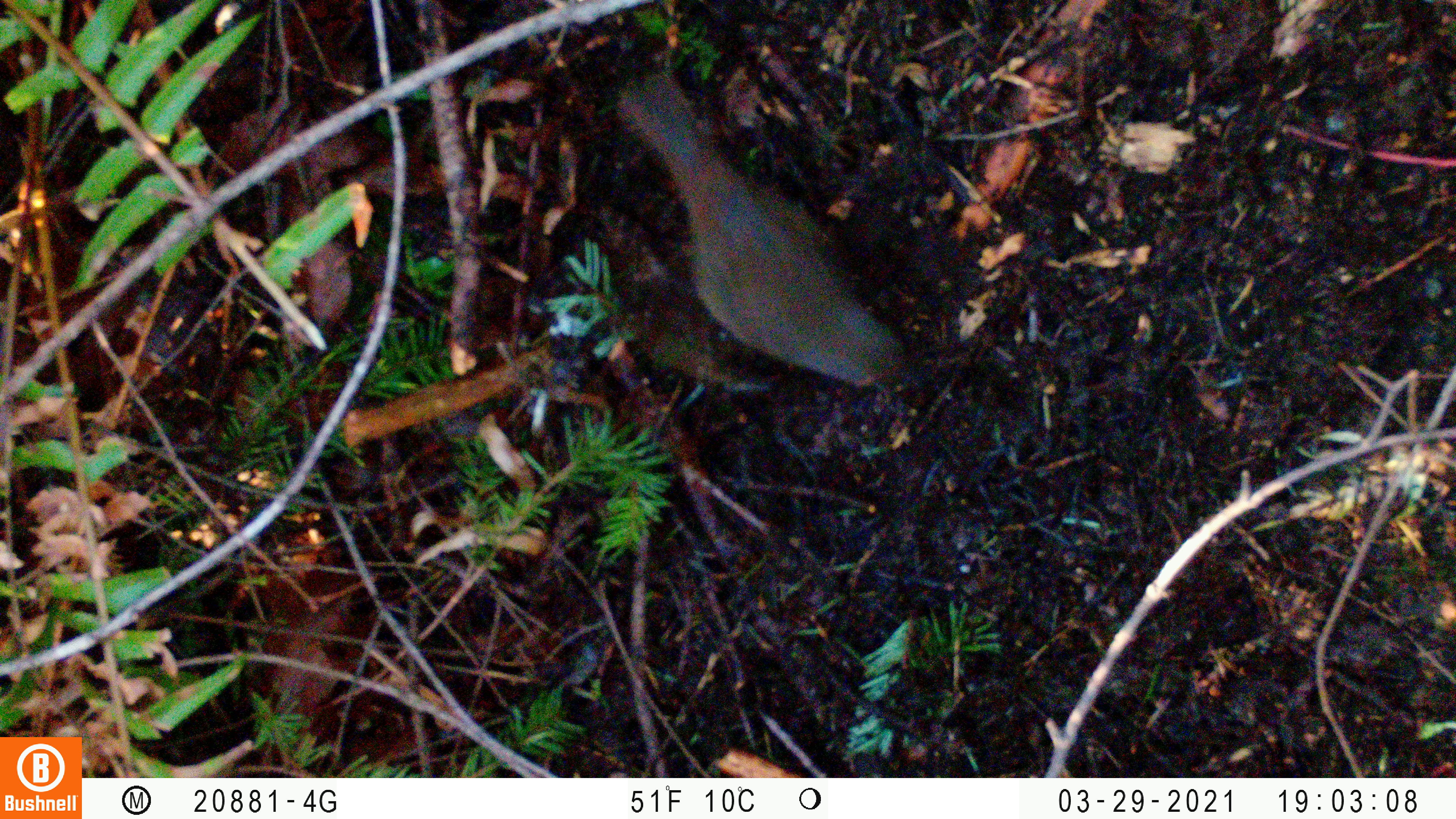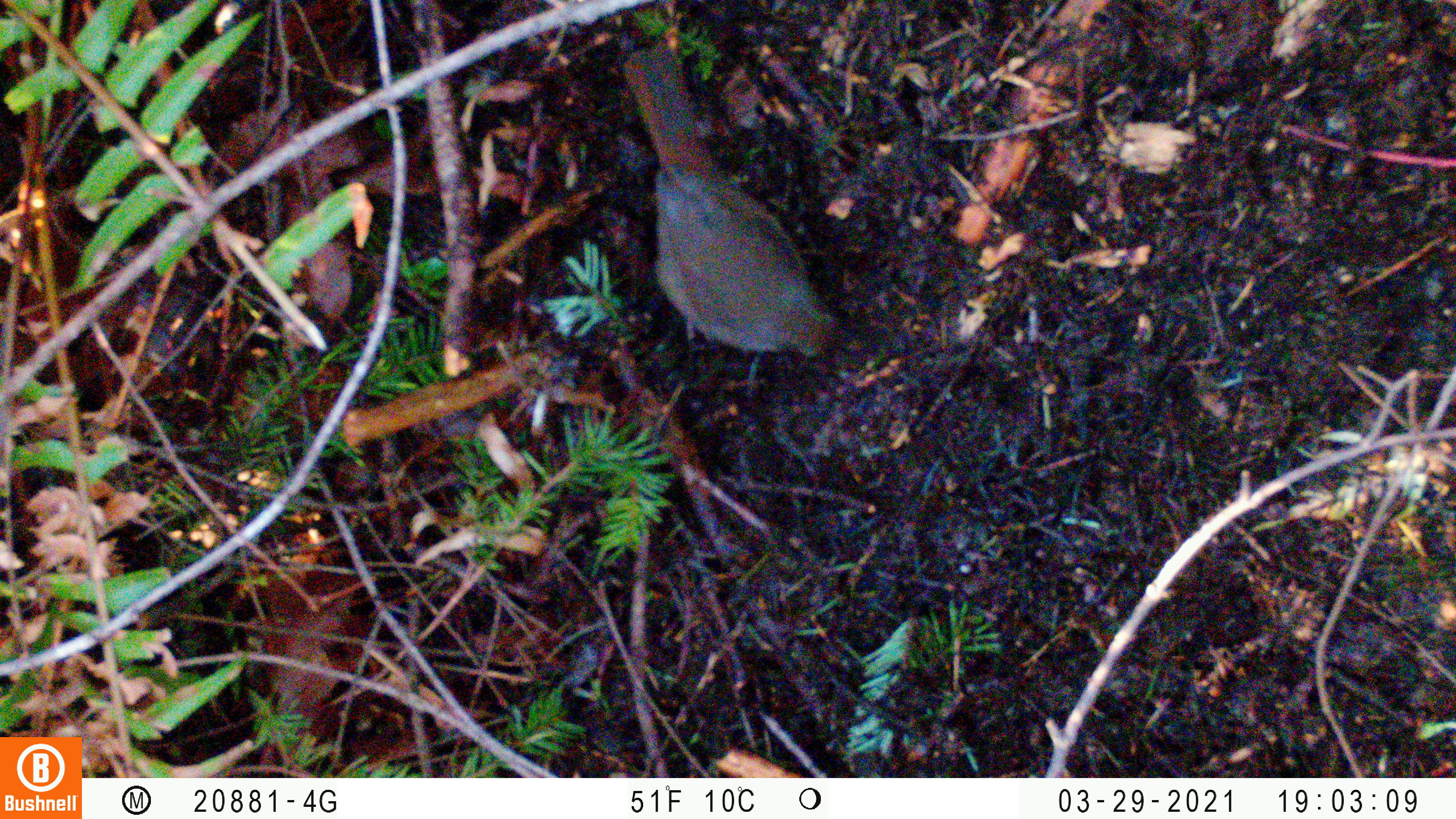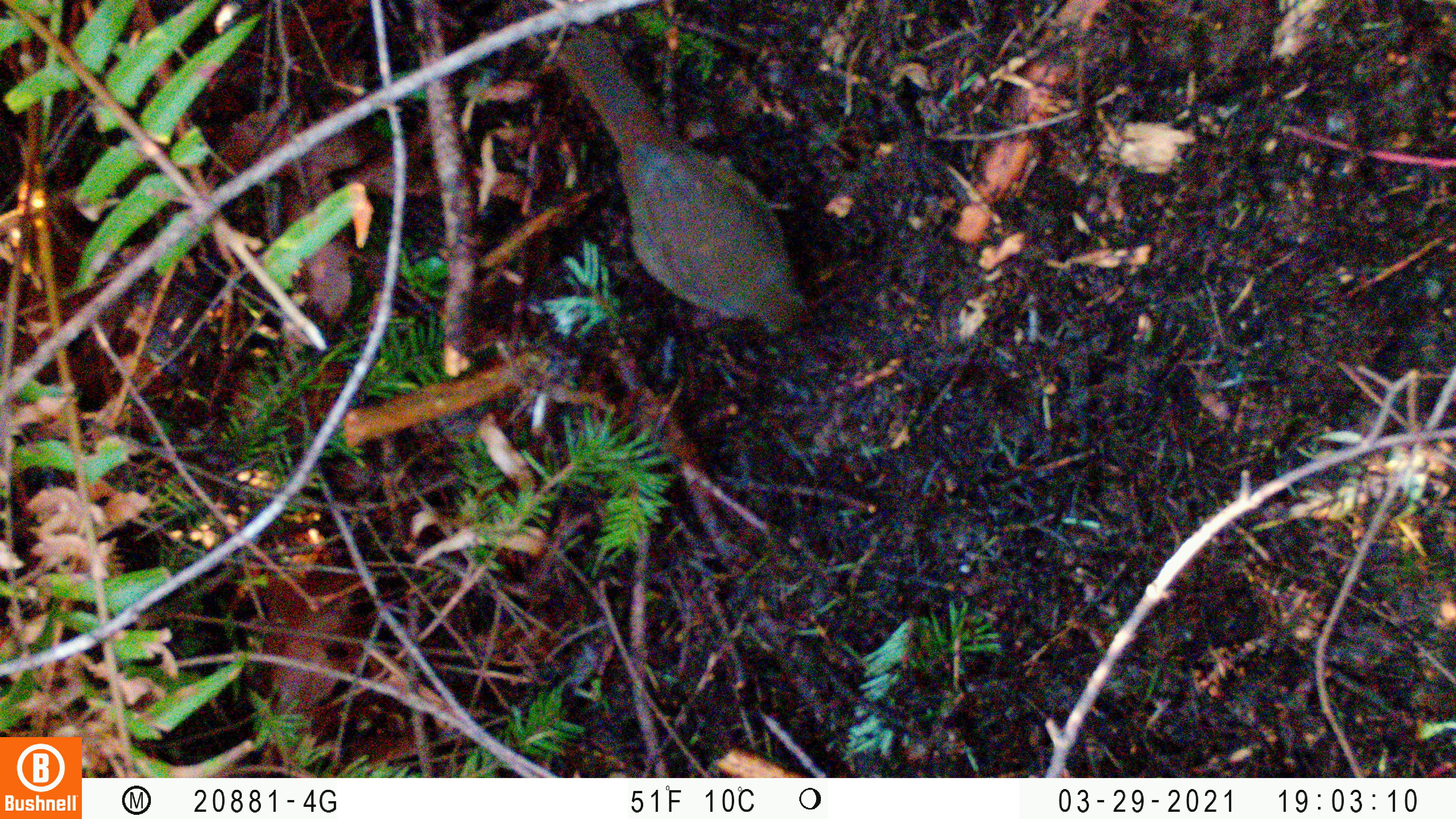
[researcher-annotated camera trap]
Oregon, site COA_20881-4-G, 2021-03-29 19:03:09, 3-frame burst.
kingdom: Animalia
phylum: Chordata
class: Aves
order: Passeriformes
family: Turdidae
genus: Catharus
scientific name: Catharus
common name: brown thrushes and nightingale-thrushes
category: catharus species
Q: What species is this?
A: Catharus species (brown thrushes and nightingale-thrushes) (Catharus).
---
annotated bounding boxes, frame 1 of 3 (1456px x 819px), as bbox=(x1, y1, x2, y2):
catharus species: bbox=(584, 37, 949, 436)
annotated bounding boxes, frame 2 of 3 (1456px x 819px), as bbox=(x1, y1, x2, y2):
catharus species: bbox=(585, 19, 887, 394)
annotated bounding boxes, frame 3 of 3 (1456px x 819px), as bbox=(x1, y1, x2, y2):
catharus species: bbox=(510, 11, 860, 371)